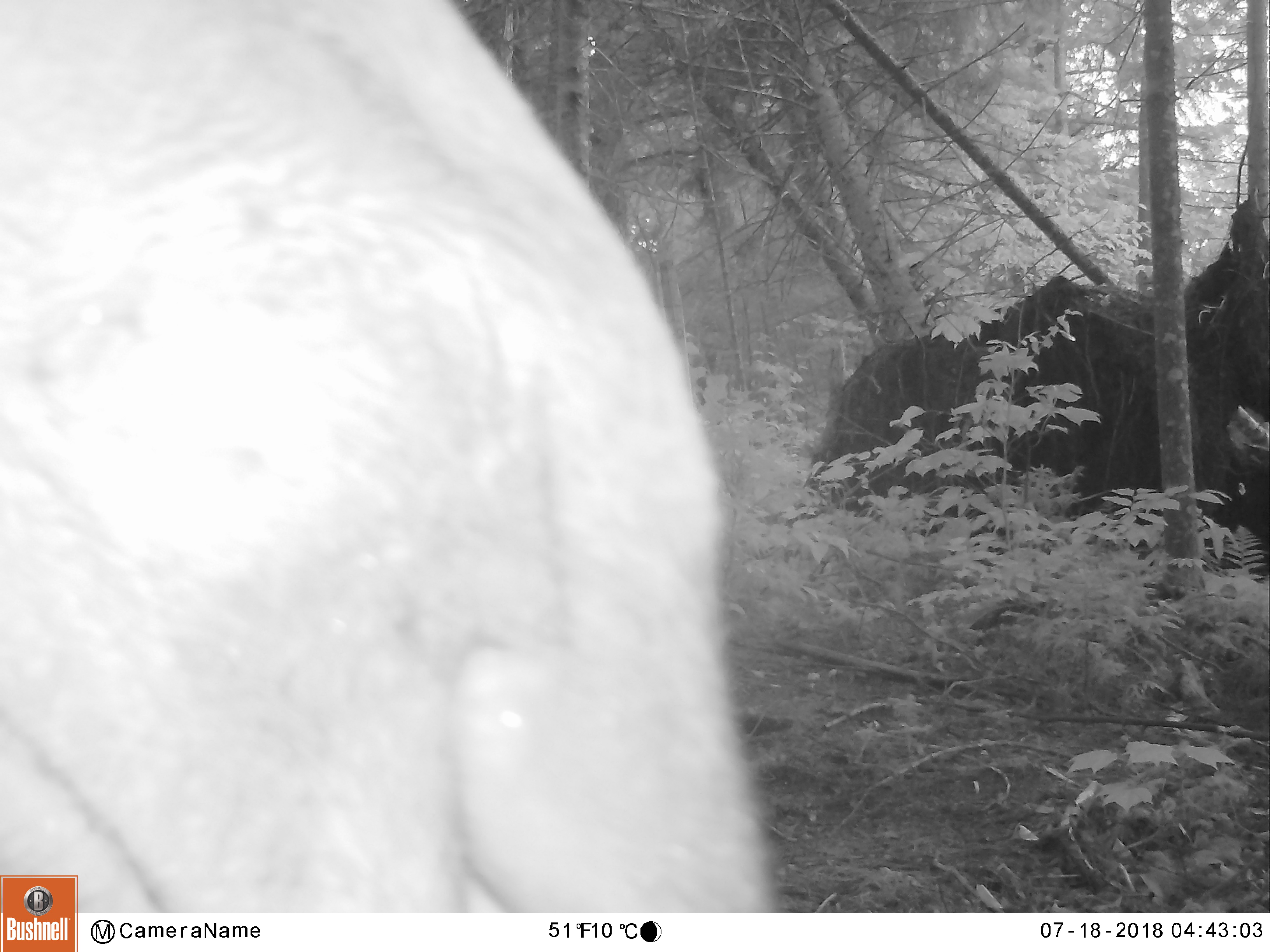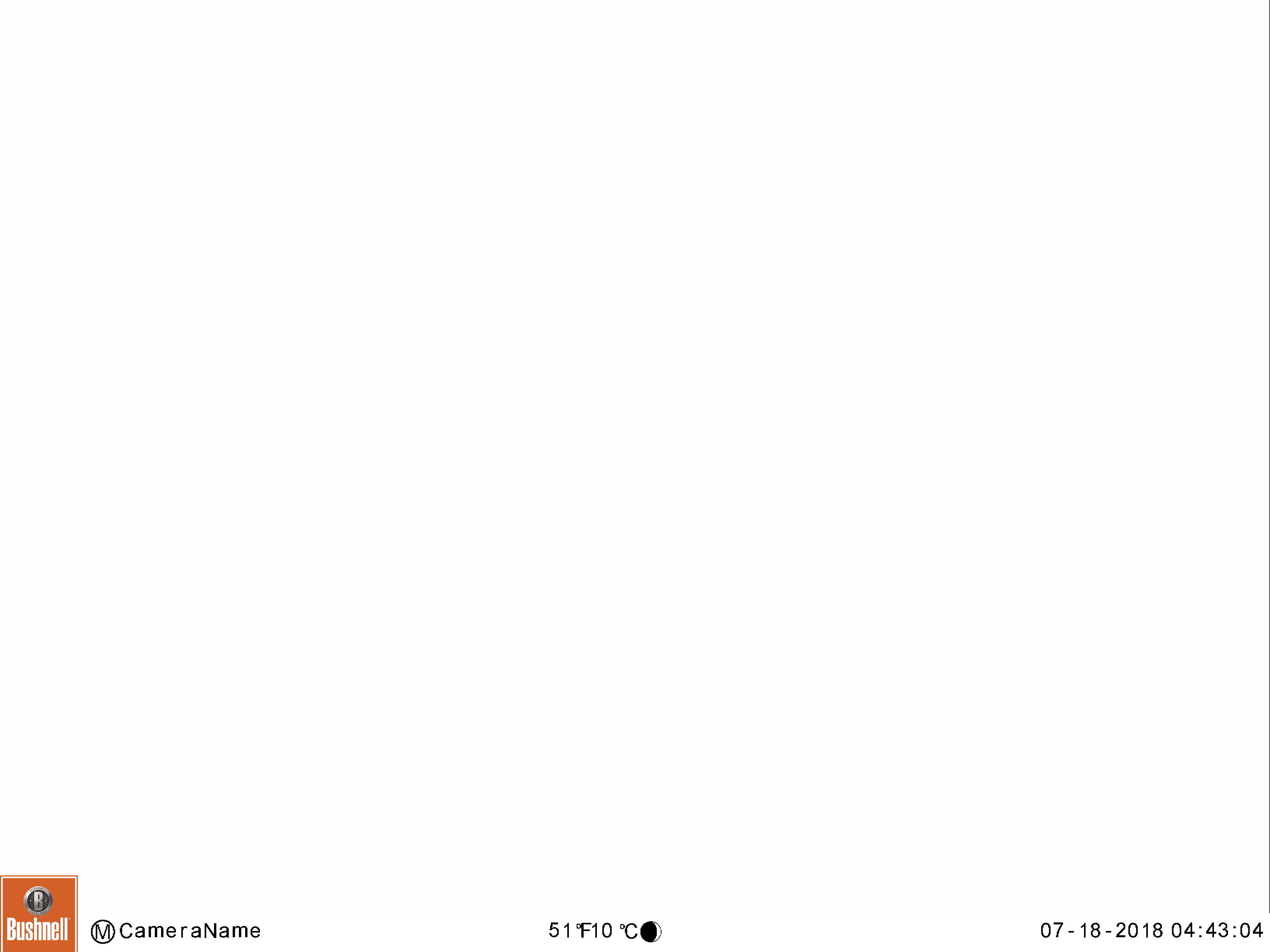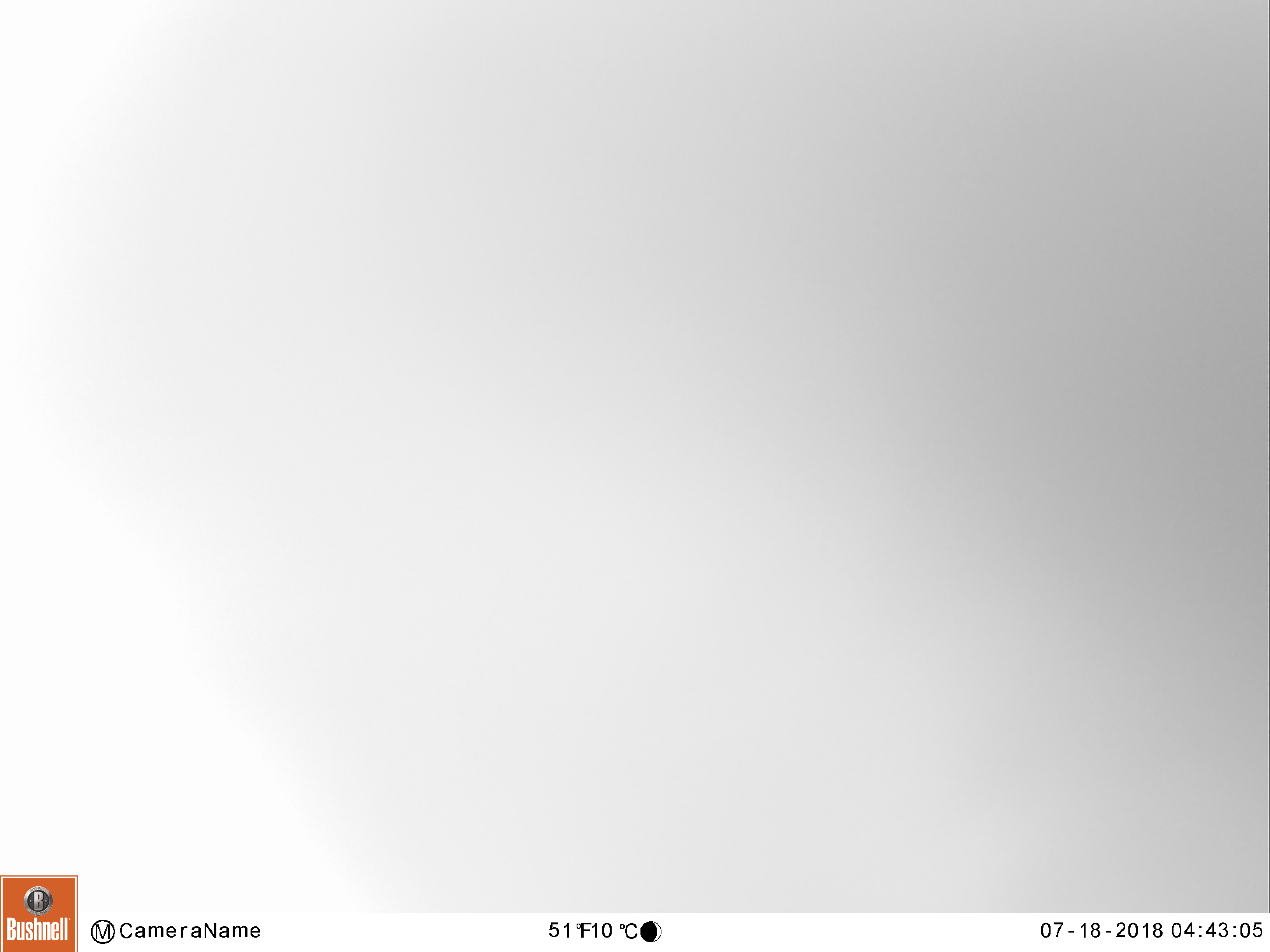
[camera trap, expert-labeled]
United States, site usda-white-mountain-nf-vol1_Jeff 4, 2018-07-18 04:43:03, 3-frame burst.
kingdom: Animalia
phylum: Chordata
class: Mammalia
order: Artiodactyla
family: Cervidae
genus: Alces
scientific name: Alces alces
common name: moose